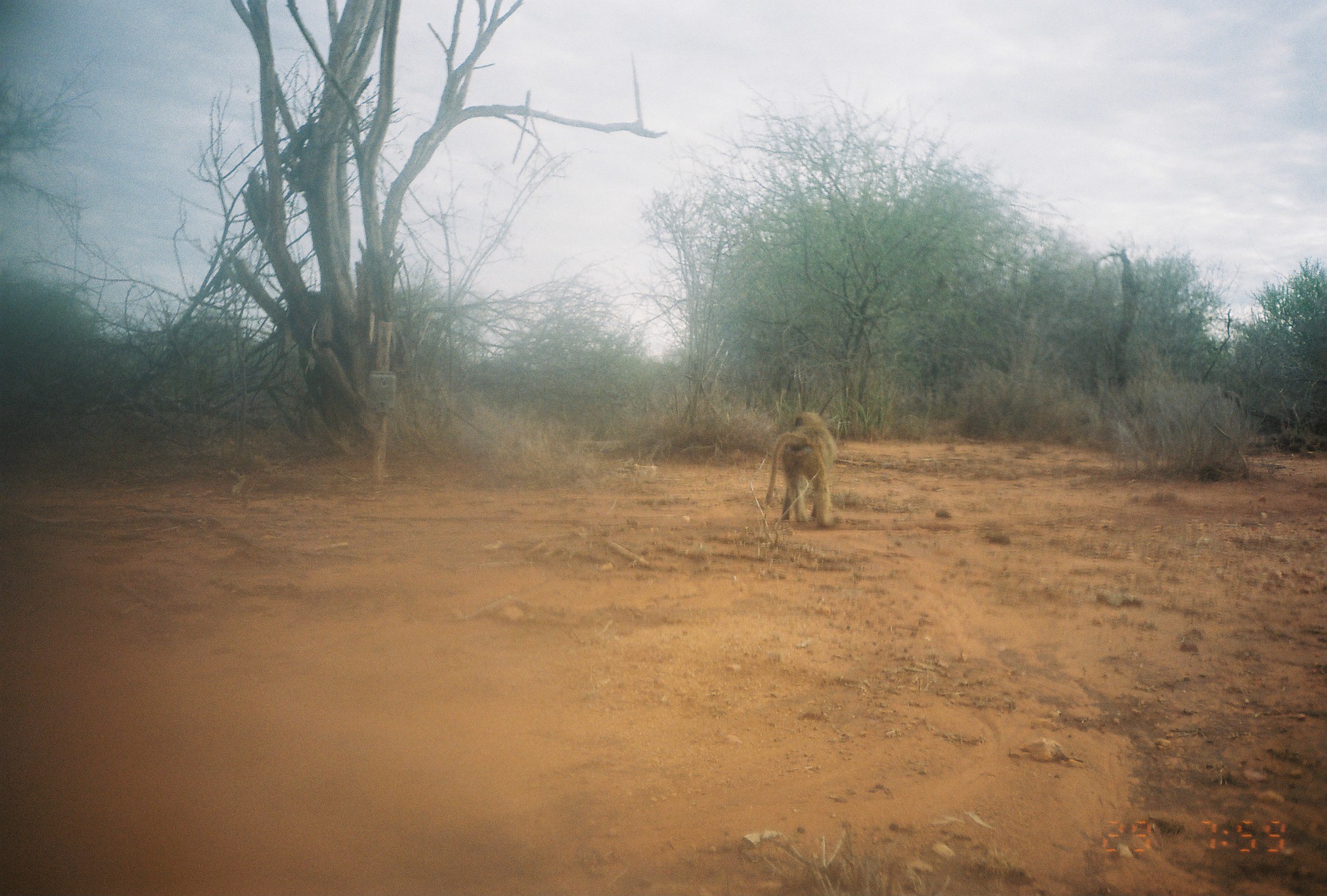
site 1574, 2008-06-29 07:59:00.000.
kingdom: Animalia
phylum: Chordata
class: Mammalia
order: Primates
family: Cercopithecidae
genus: Papio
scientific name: Papio anubis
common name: olive baboon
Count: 1.